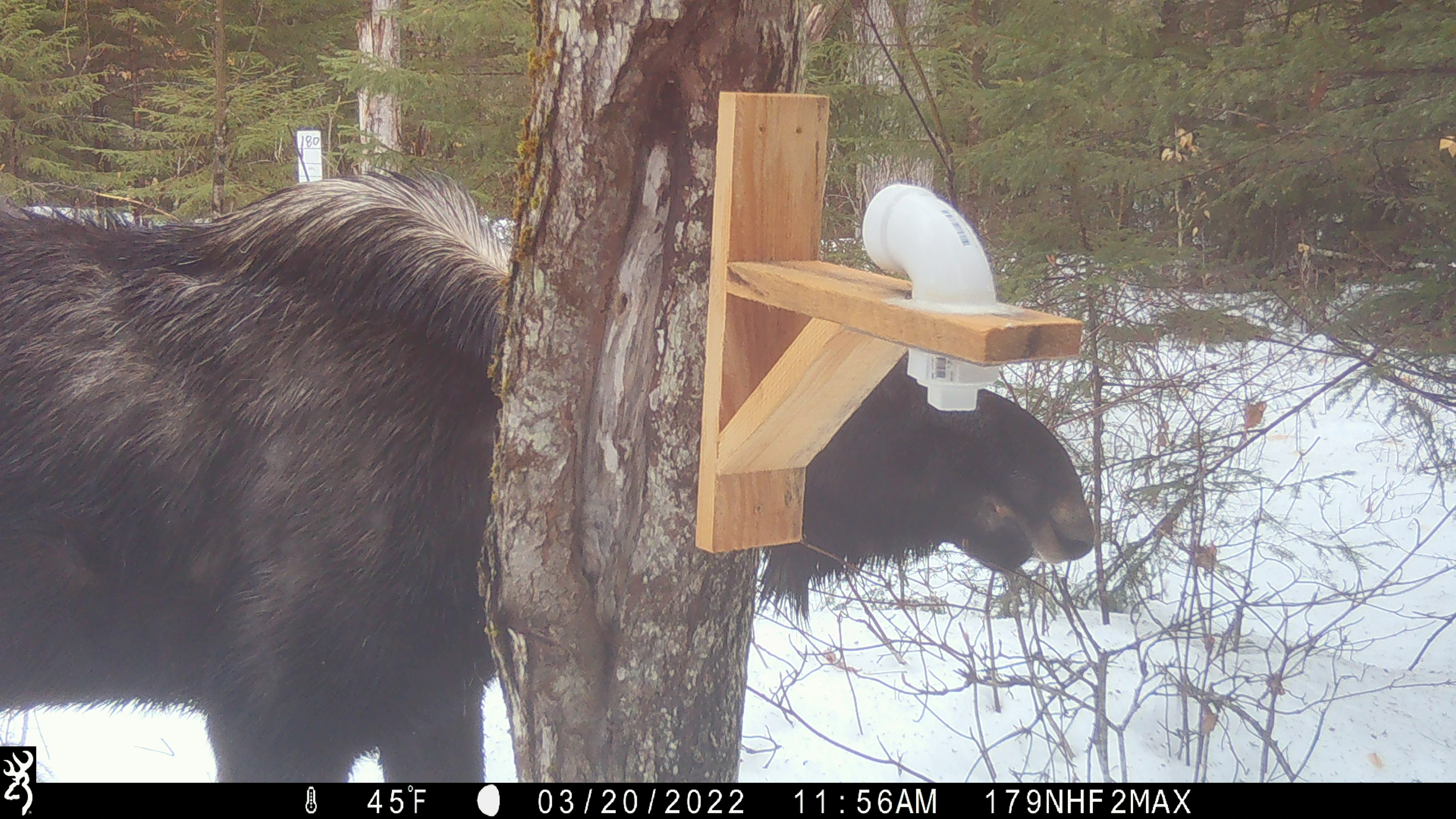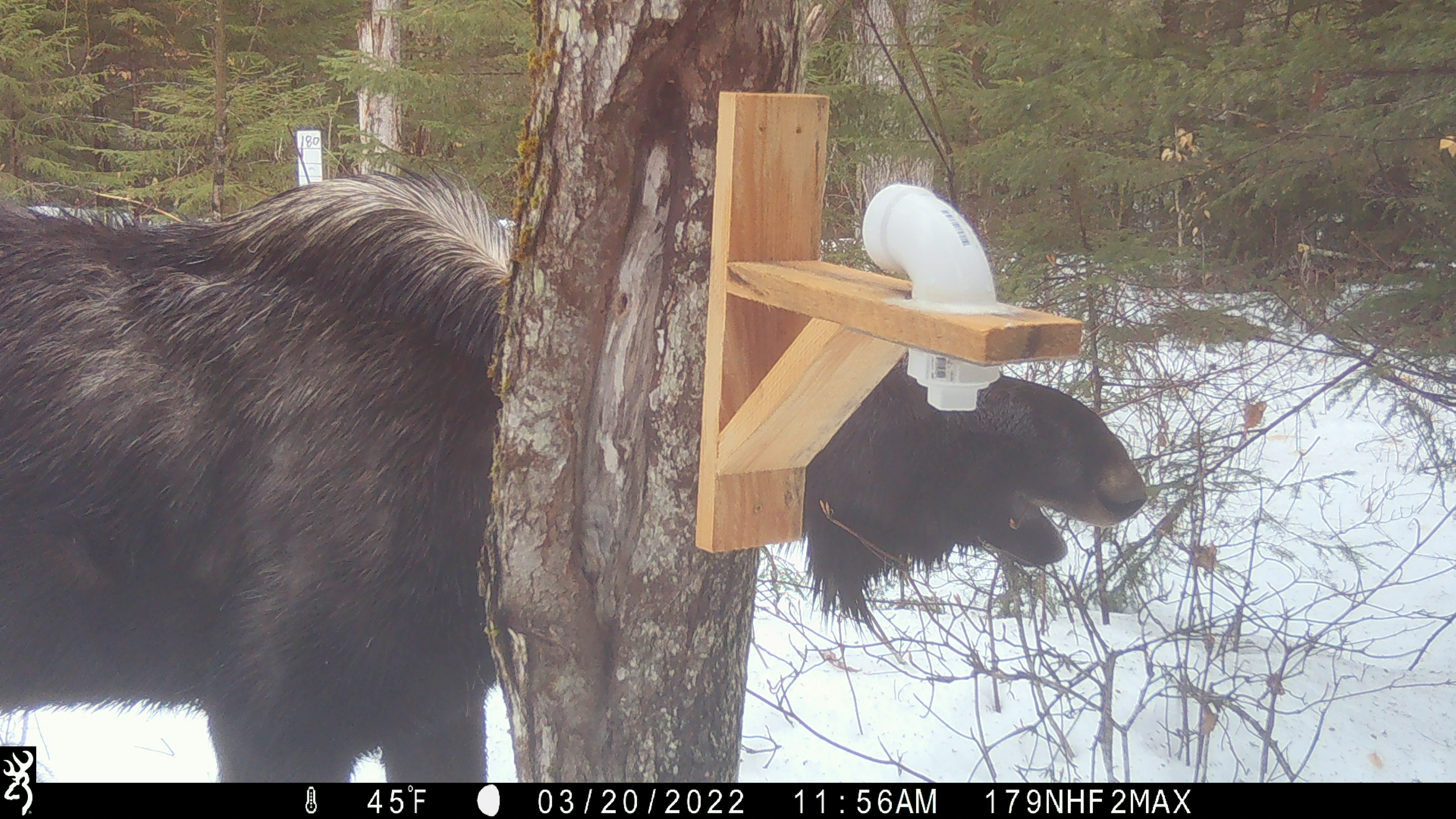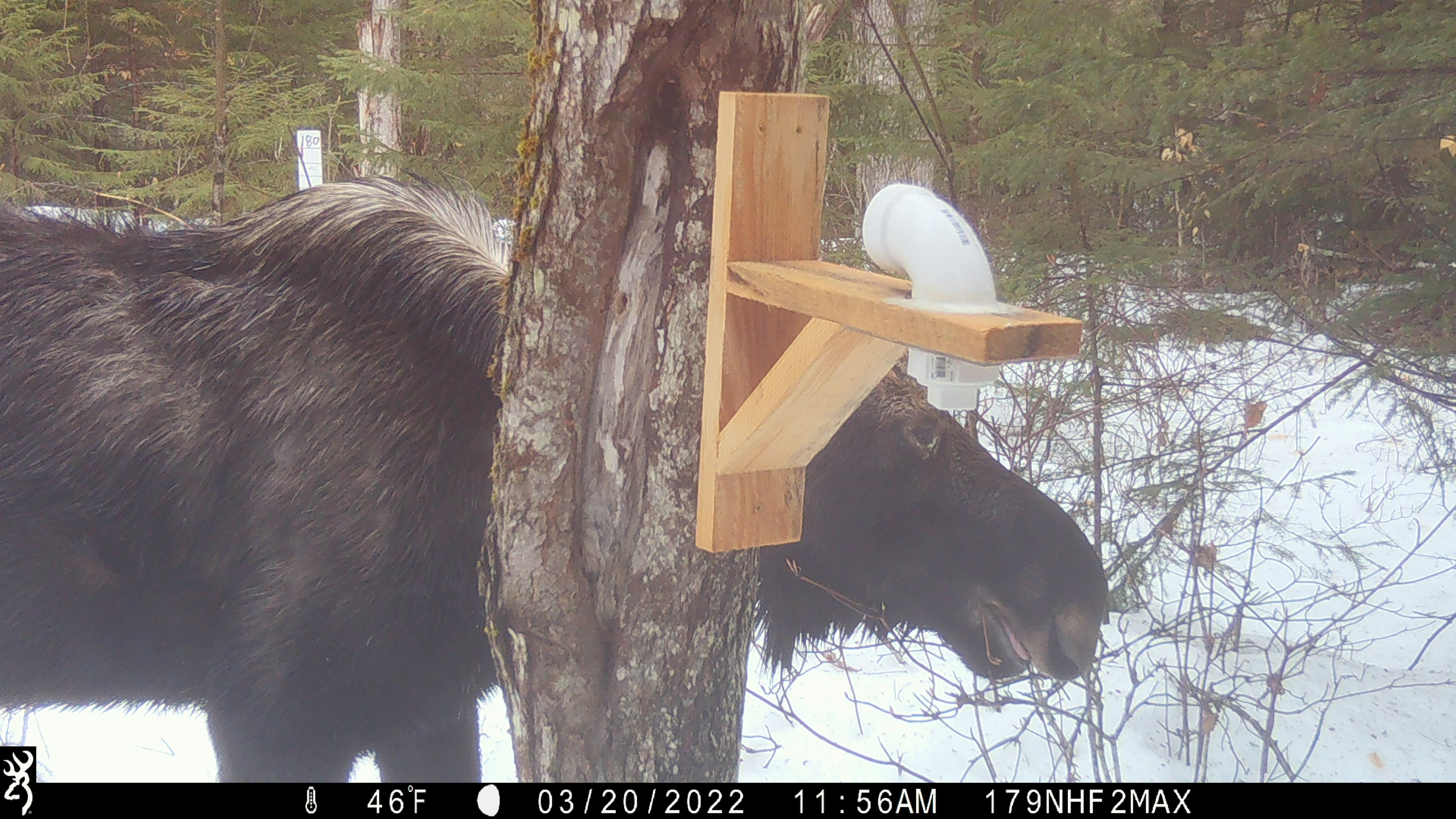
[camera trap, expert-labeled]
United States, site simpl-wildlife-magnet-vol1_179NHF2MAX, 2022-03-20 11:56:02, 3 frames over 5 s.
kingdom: Animalia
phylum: Chordata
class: Mammalia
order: Artiodactyla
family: Cervidae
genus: Alces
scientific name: Alces alces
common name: moose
Moose (Alces alces).